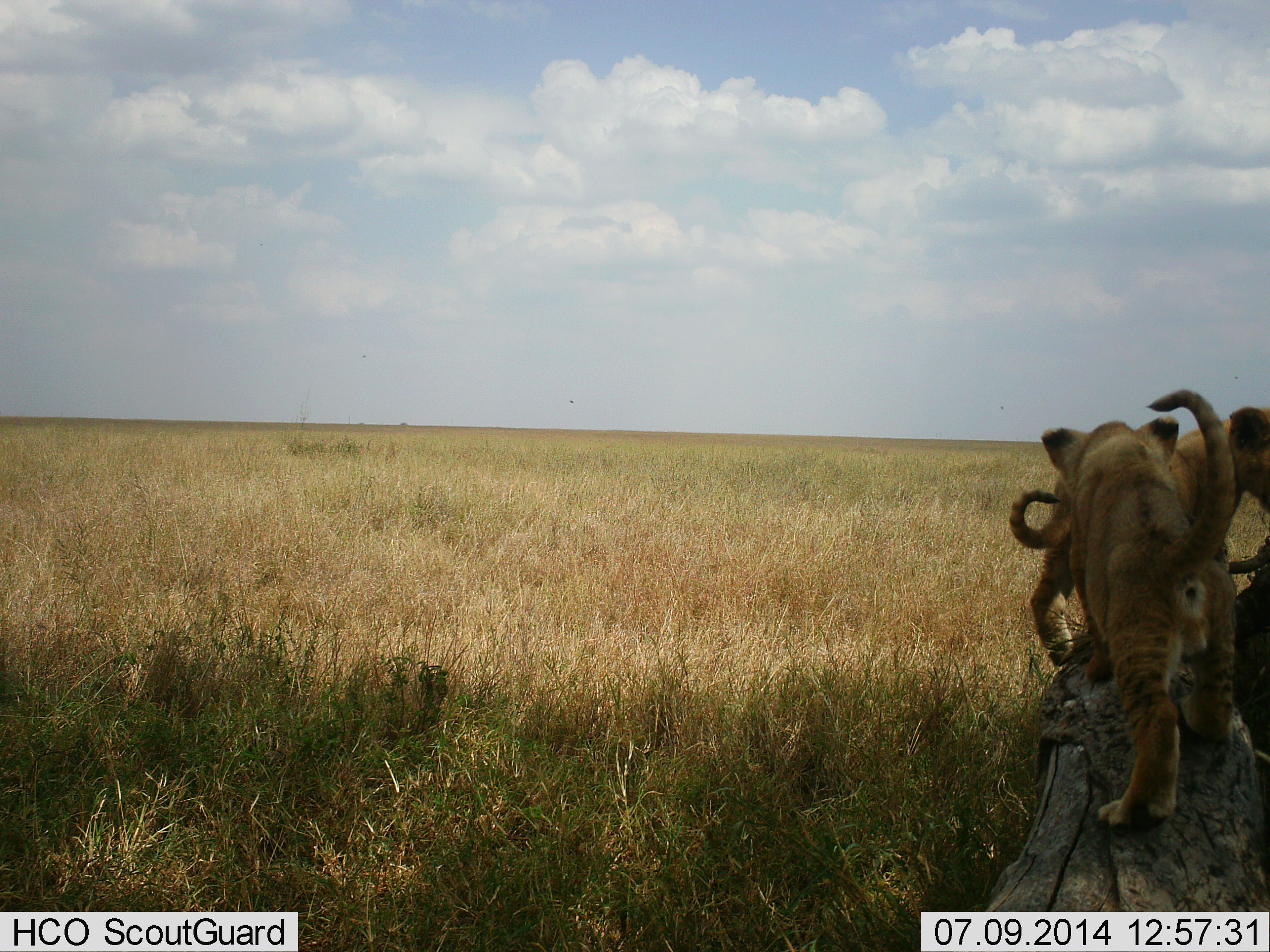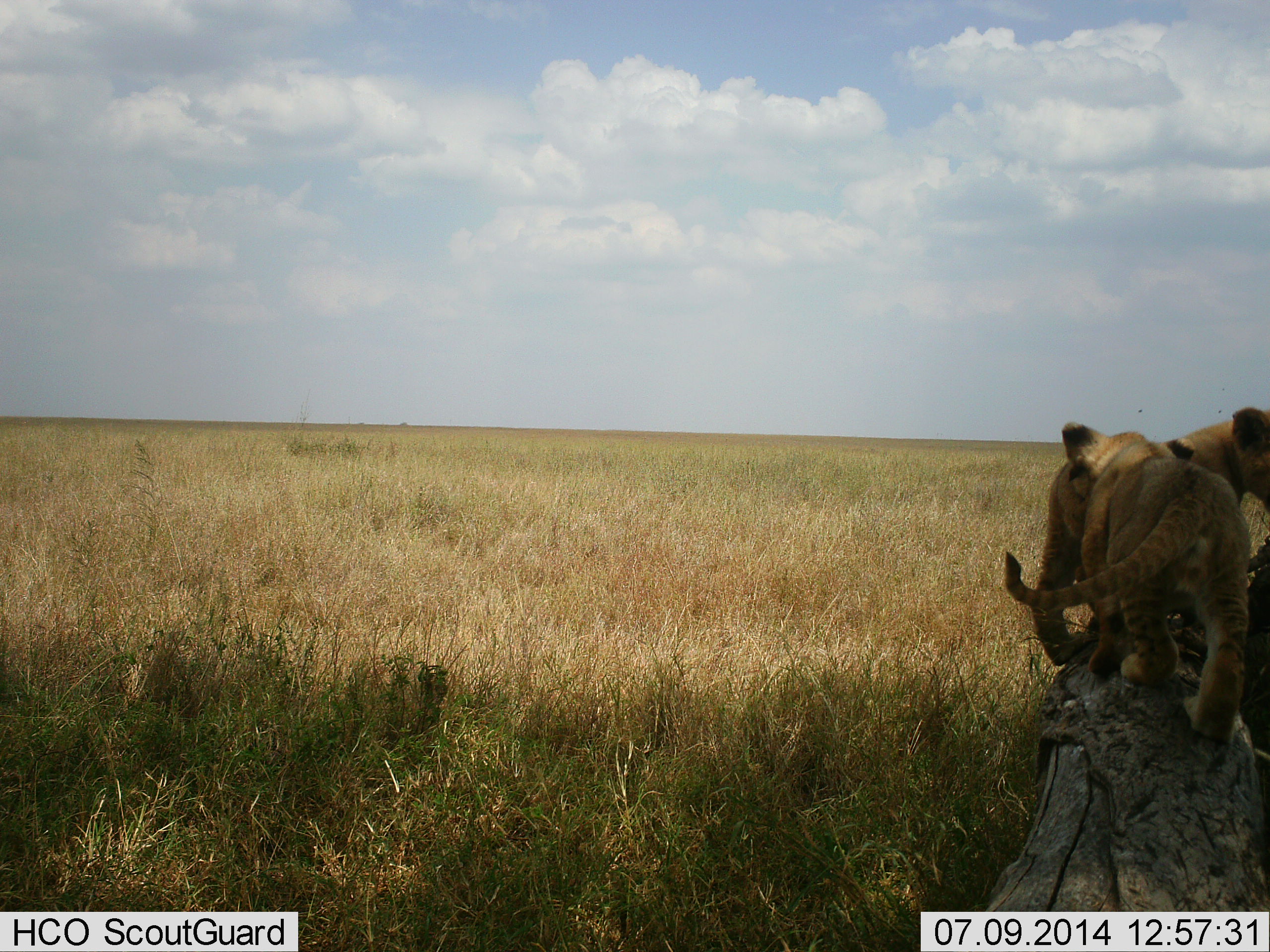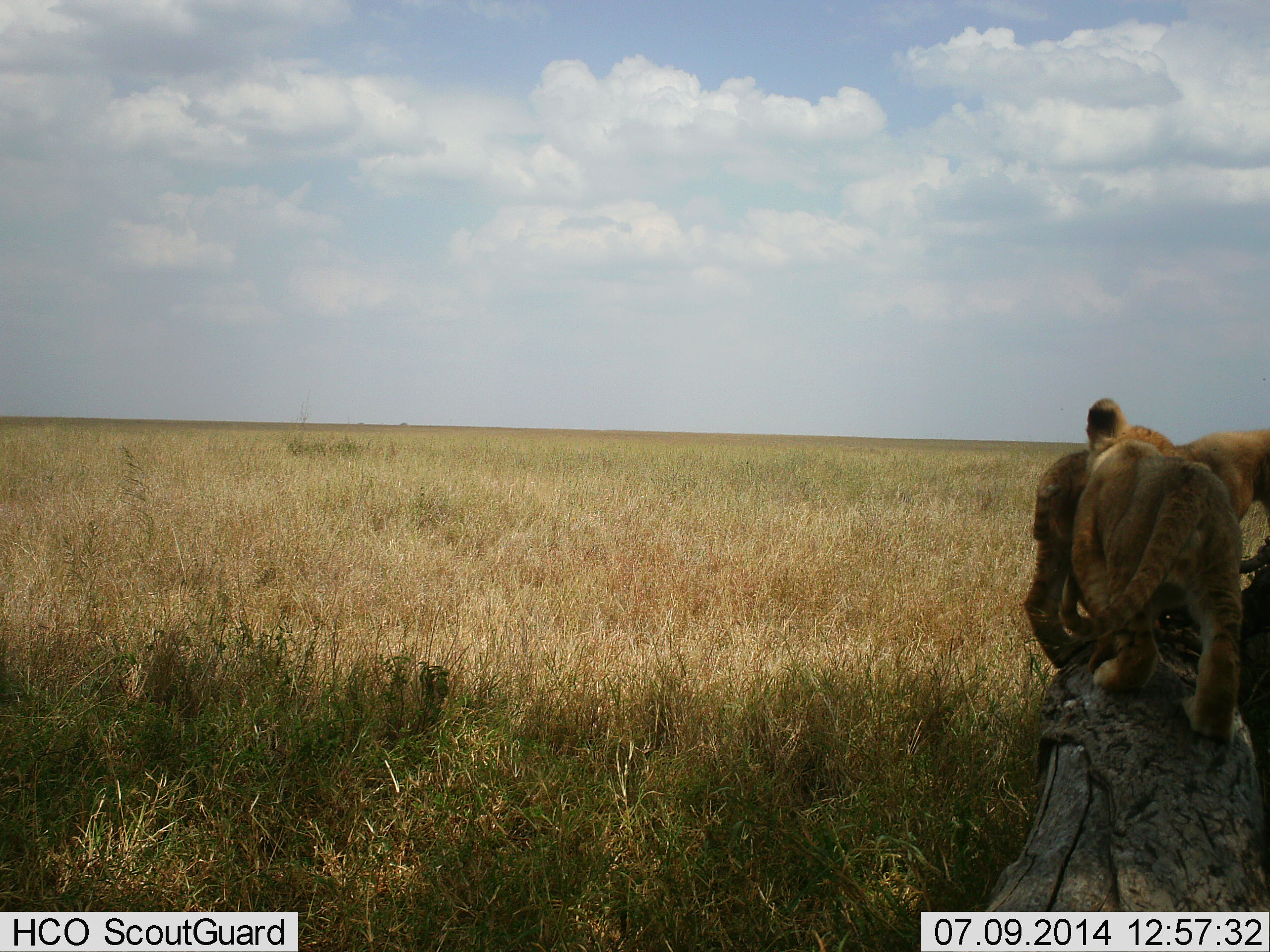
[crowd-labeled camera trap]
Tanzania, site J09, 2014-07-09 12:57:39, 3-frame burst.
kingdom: Animalia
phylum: Chordata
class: Mammalia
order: Carnivora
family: Felidae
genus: Panthera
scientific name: Panthera leo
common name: lion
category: lionfemale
Lionfemale (lion) (Panthera leo), count 2. Behavior (volunteer vote fractions): standing 10%, resting 0%, moving 40%, interacting 70%. Young present (vote fraction): 90%. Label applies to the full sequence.